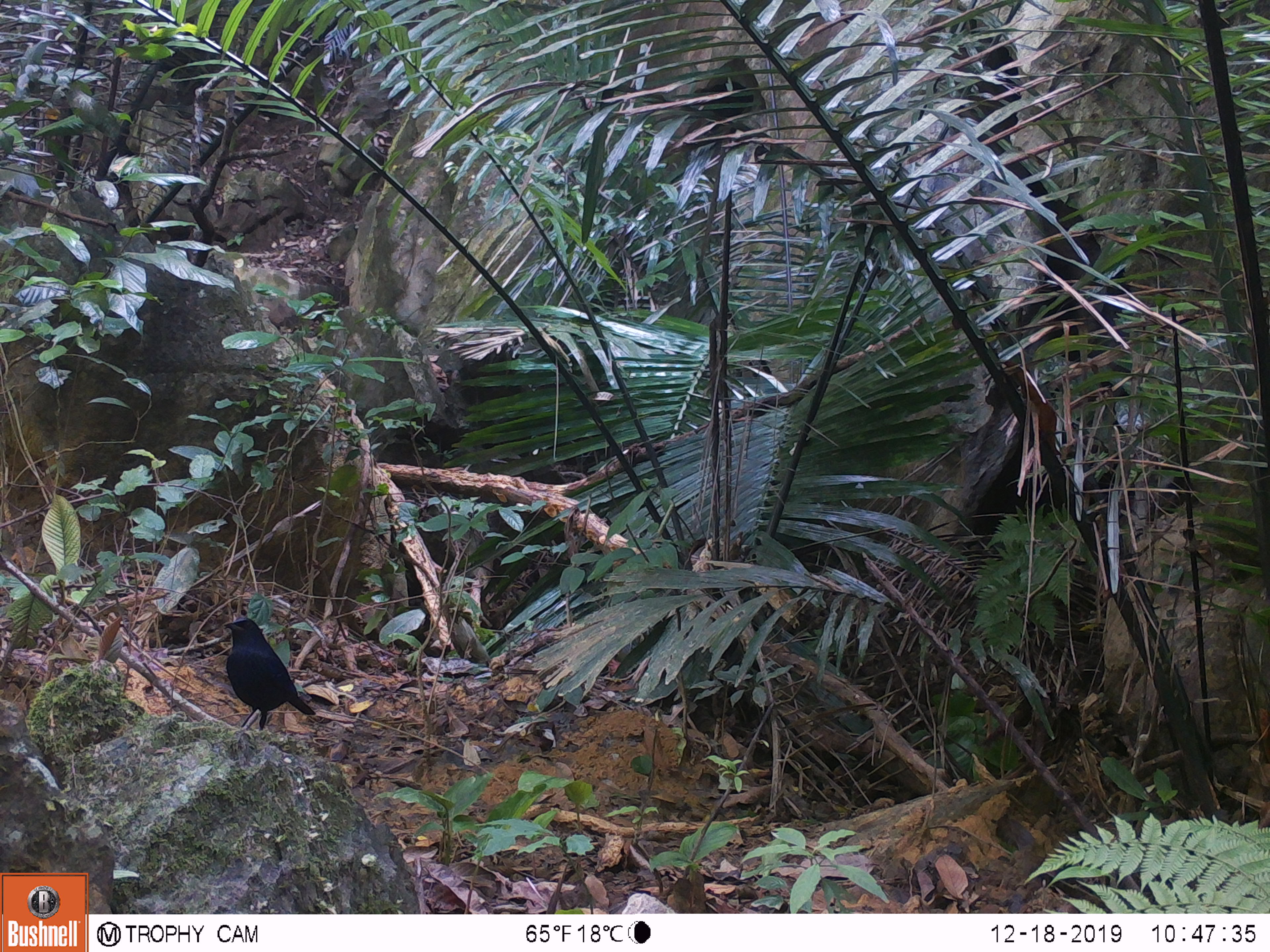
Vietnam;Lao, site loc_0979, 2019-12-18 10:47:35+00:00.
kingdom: Animalia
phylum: Chordata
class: Aves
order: Passeriformes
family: Muscicapidae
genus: Myophonus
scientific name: Myophonus caeruleus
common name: blue whistling thrush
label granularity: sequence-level